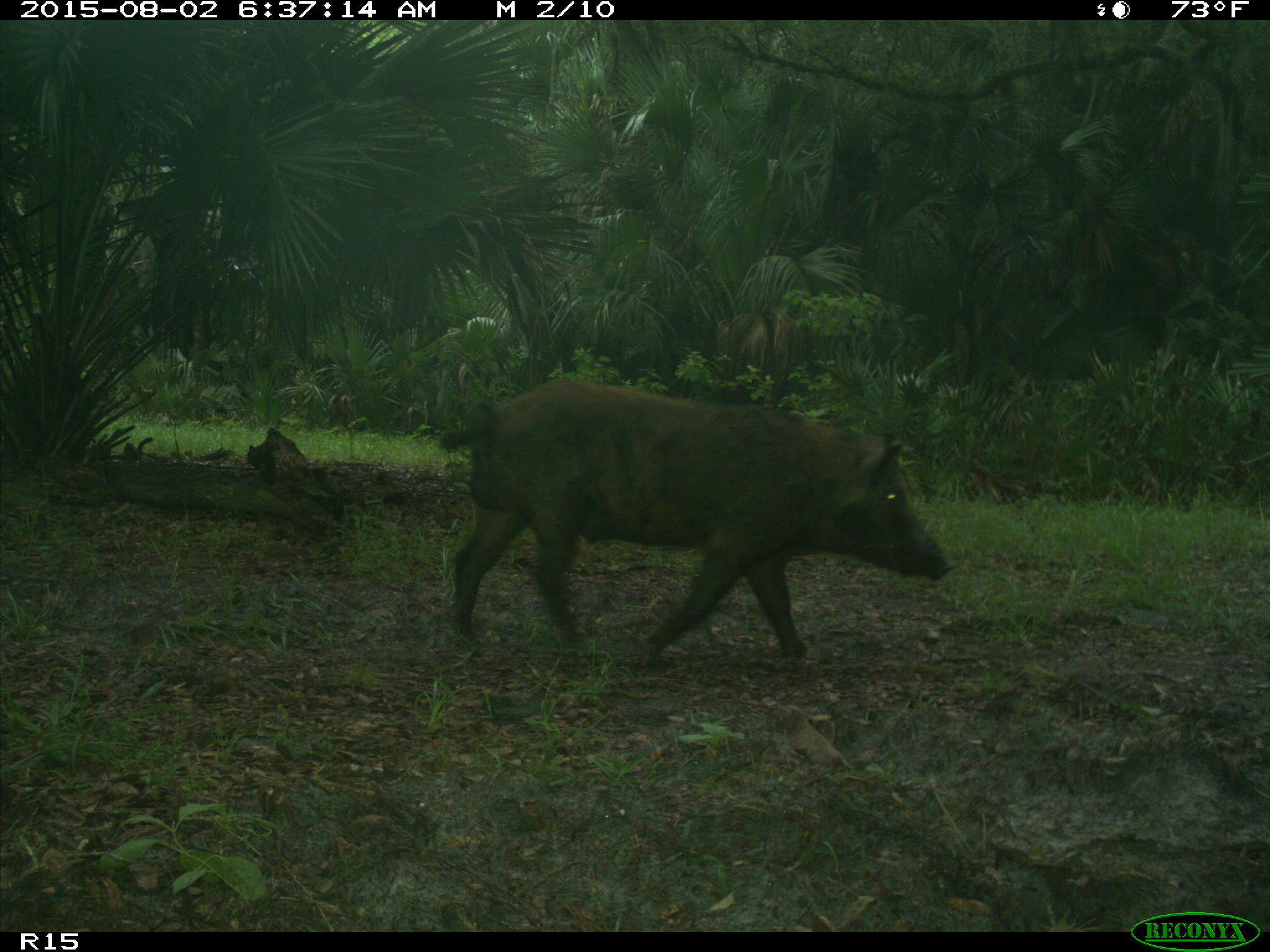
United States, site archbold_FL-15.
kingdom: Animalia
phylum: Chordata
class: Mammalia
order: Artiodactyla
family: Suidae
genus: Sus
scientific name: Sus scrofa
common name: wild boar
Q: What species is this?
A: Sus scrofa (wild boar).